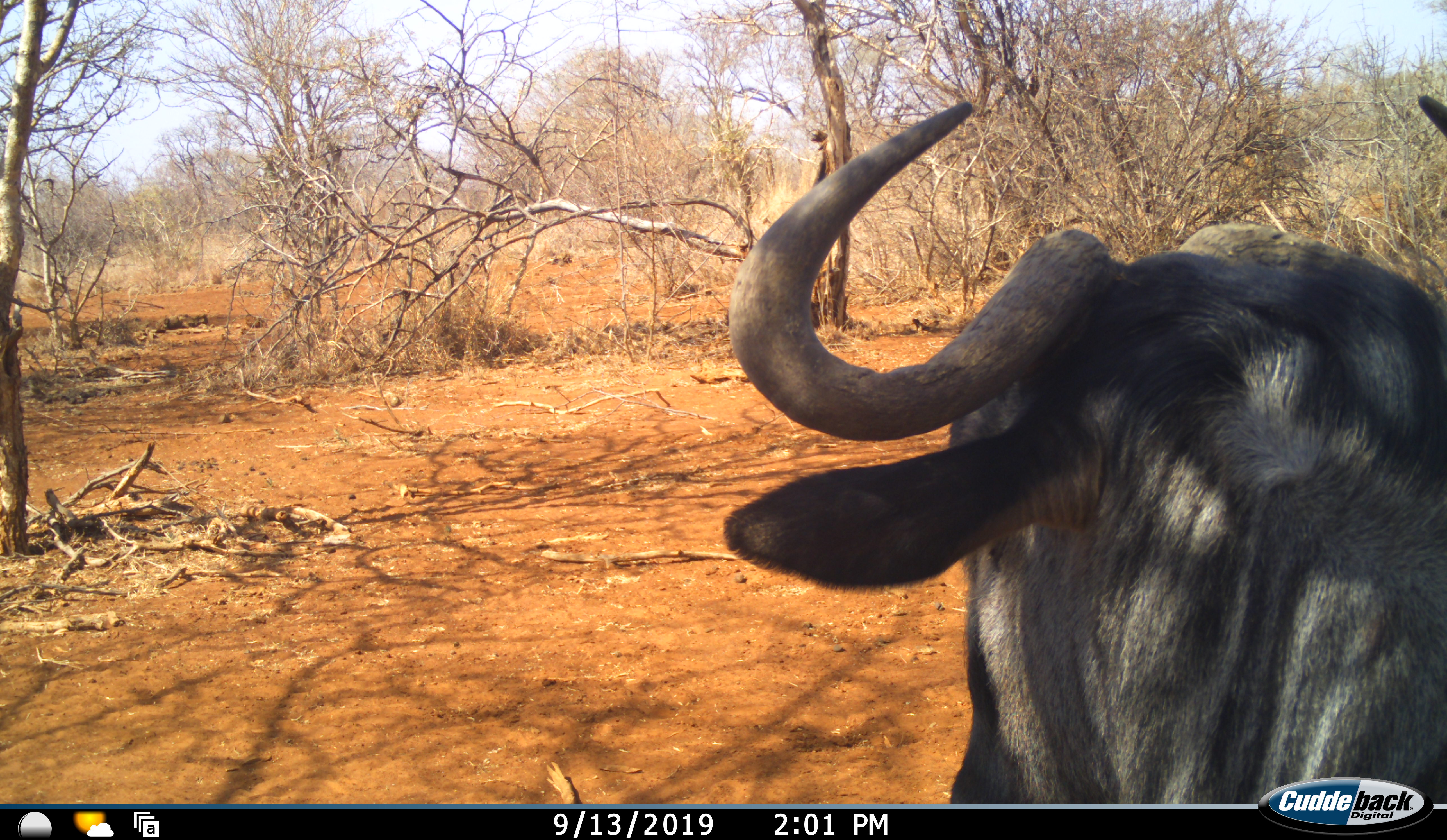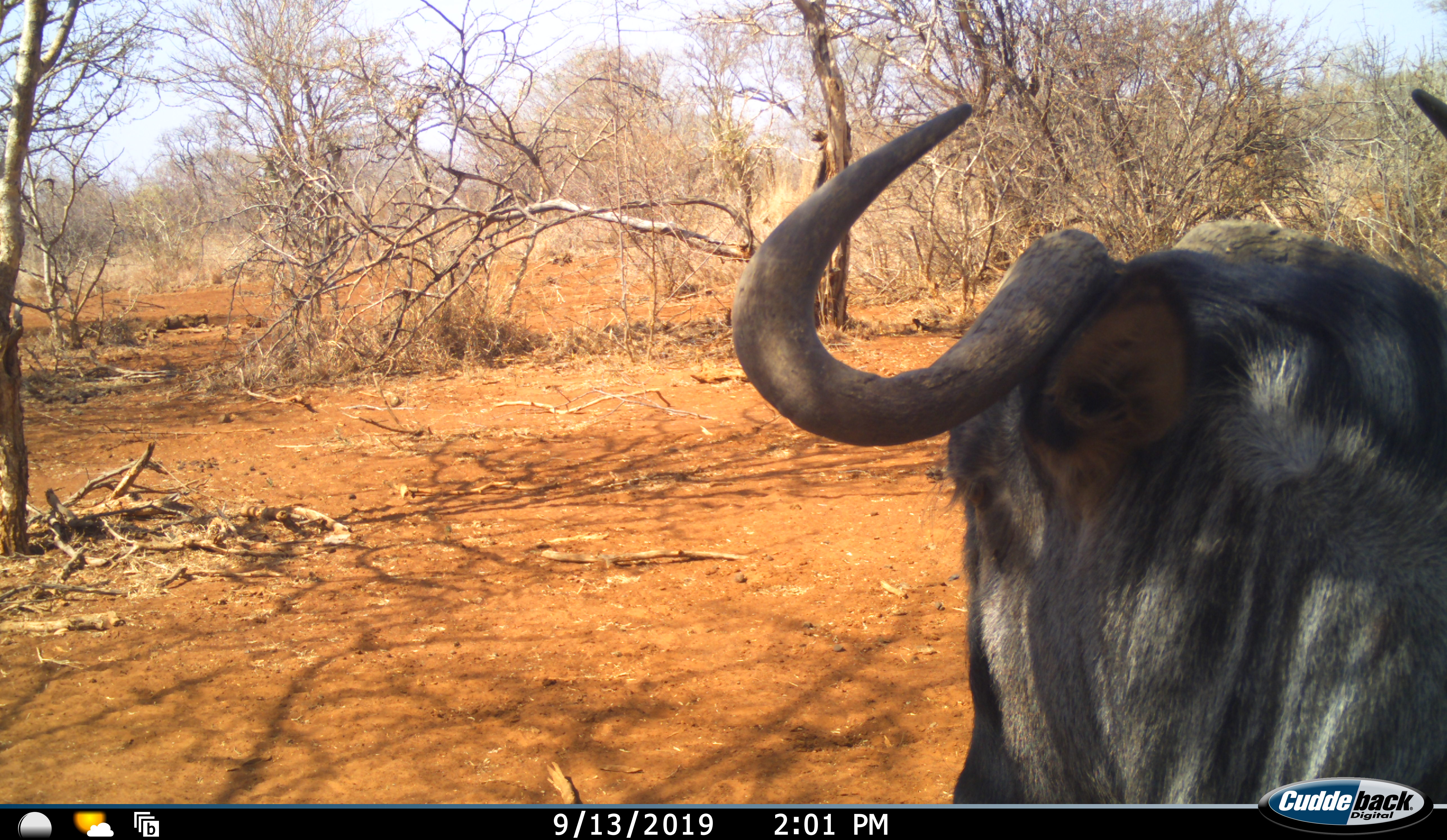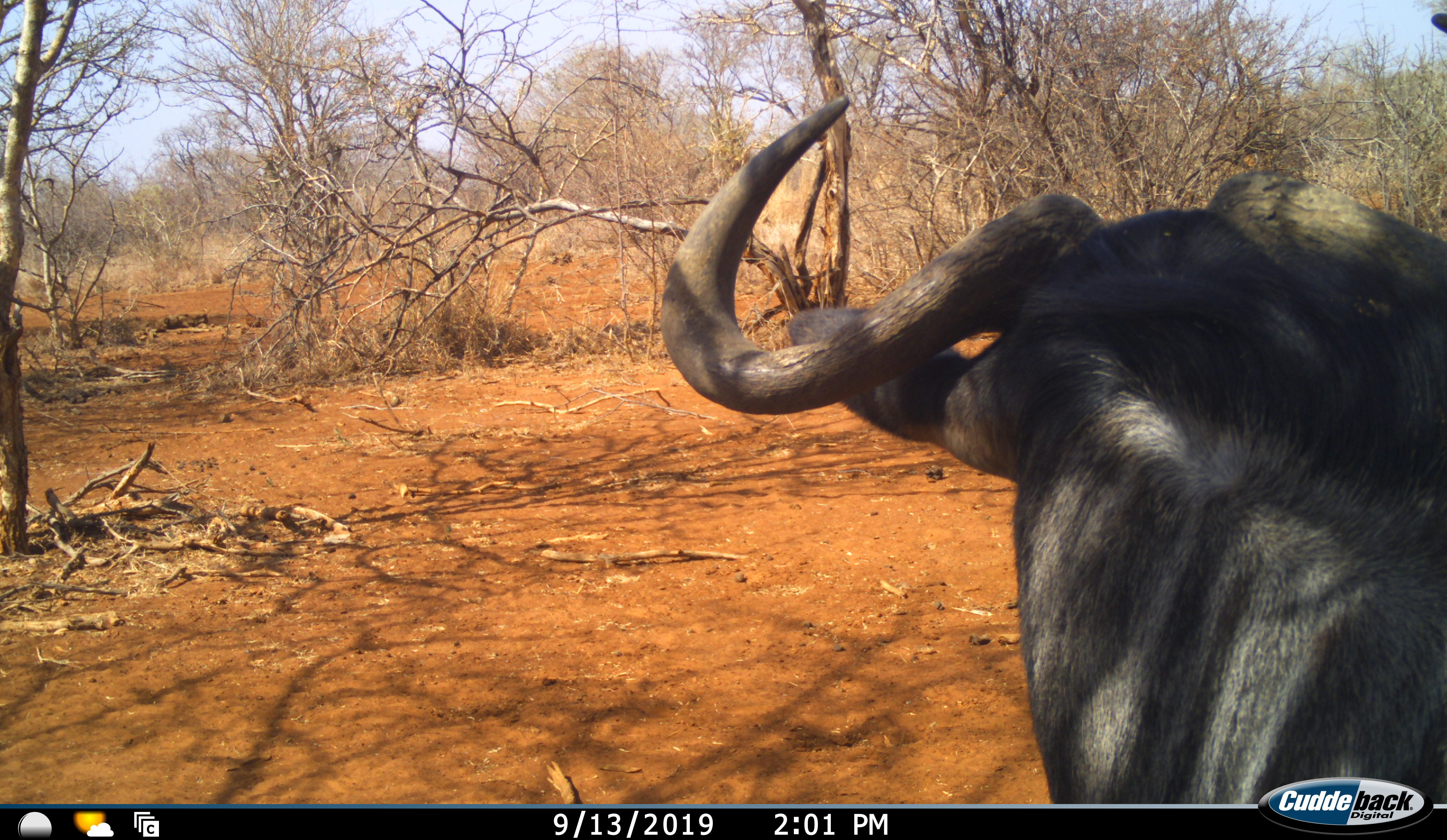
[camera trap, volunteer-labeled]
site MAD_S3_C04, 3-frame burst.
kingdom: Animalia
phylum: Chordata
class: Mammalia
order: Artiodactyla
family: Bovidae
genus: Syncerus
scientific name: Syncerus caffer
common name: african buffalo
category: buffalo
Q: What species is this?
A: Buffalo (african buffalo) (Syncerus caffer).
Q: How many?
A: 1.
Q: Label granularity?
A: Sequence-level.